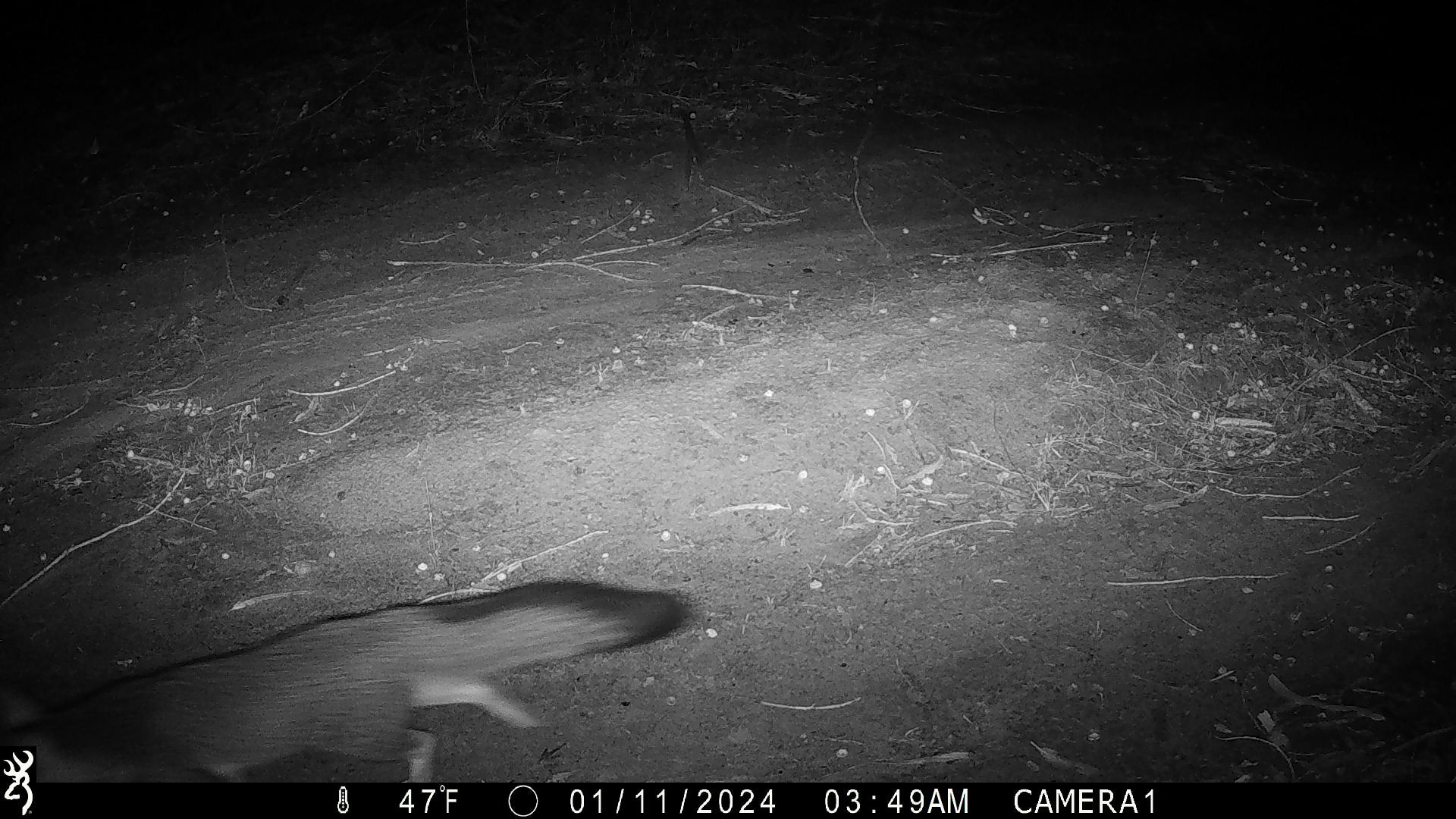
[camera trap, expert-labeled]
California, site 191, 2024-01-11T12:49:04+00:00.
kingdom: Animalia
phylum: Chordata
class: Mammalia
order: Carnivora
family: Canidae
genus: Urocyon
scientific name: Urocyon cinereoargenteus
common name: gray fox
Gray fox (Urocyon cinereoargenteus).